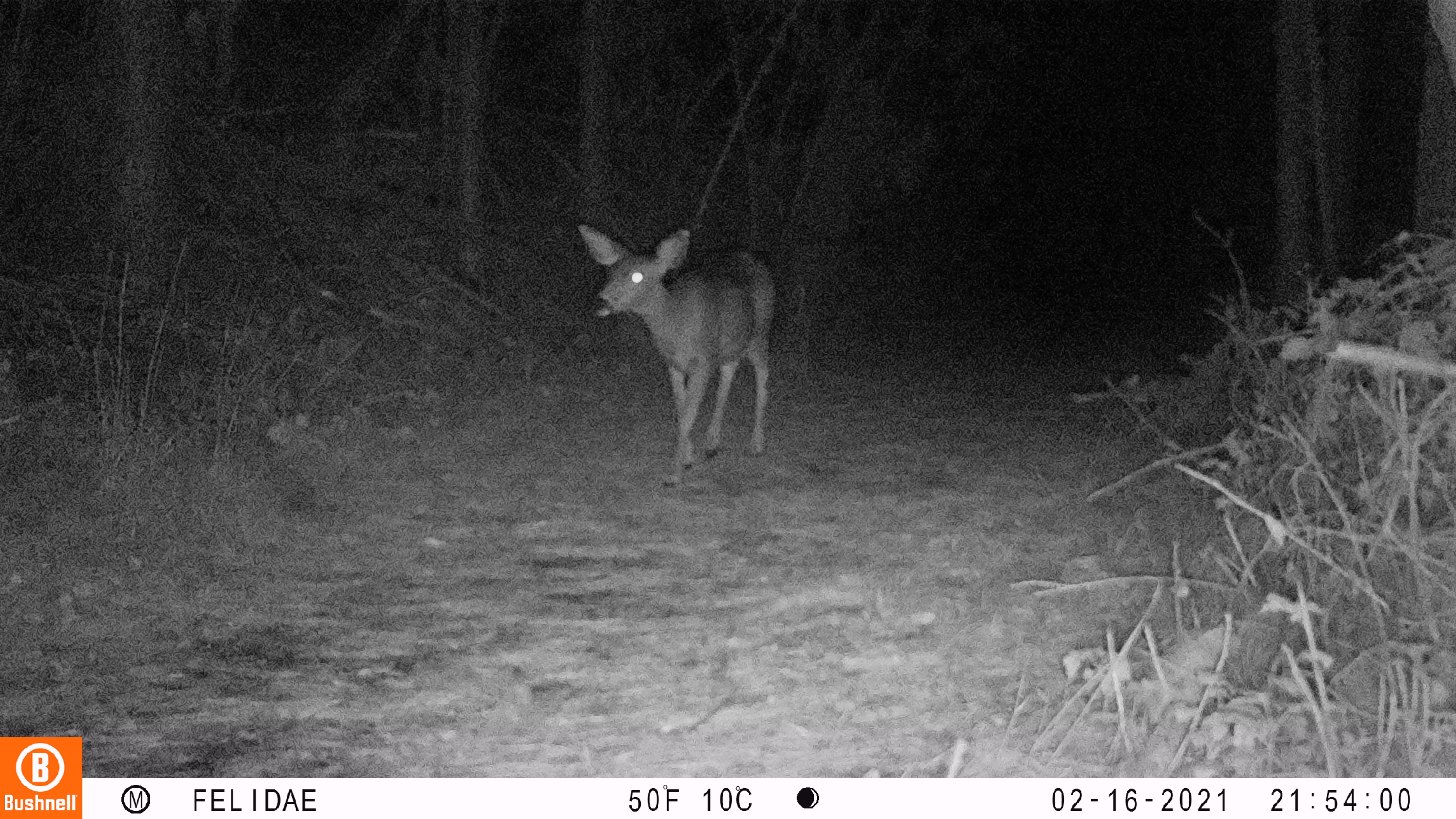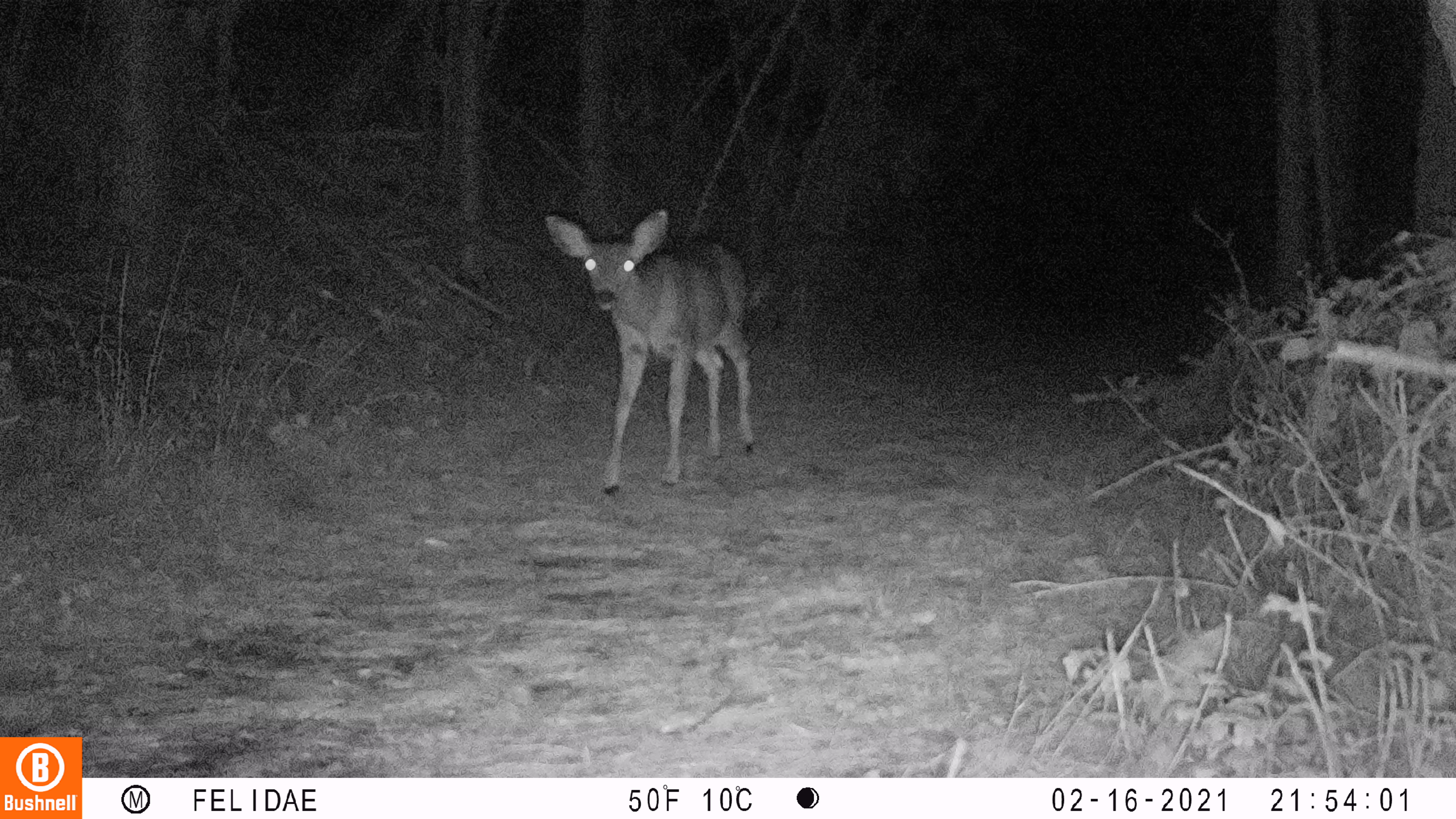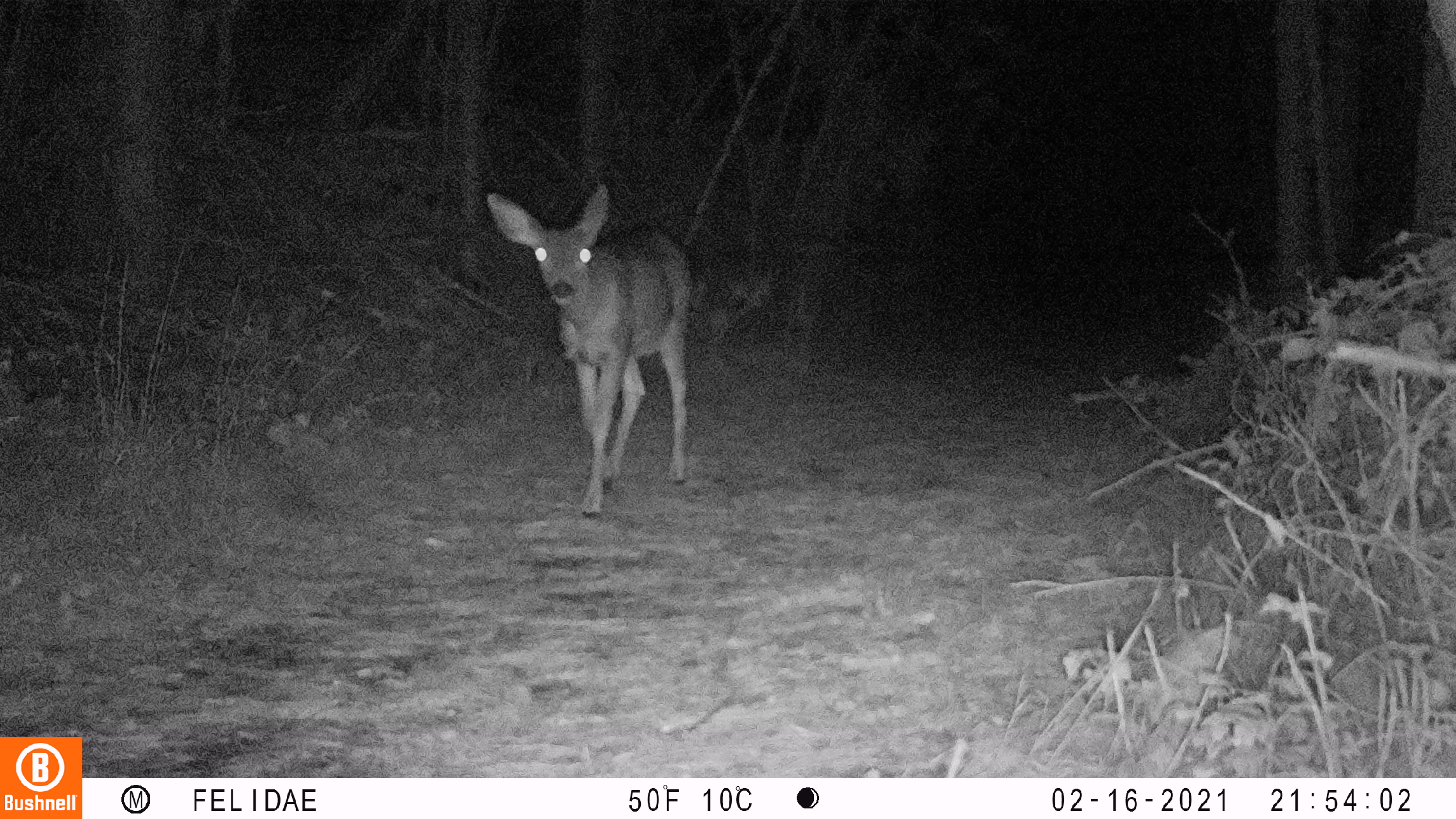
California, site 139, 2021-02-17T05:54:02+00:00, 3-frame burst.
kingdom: Animalia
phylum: Chordata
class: Mammalia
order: Artiodactyla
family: Cervidae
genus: Odocoileus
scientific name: Odocoileus hemionus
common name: mule deer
Mule deer (Odocoileus hemionus).